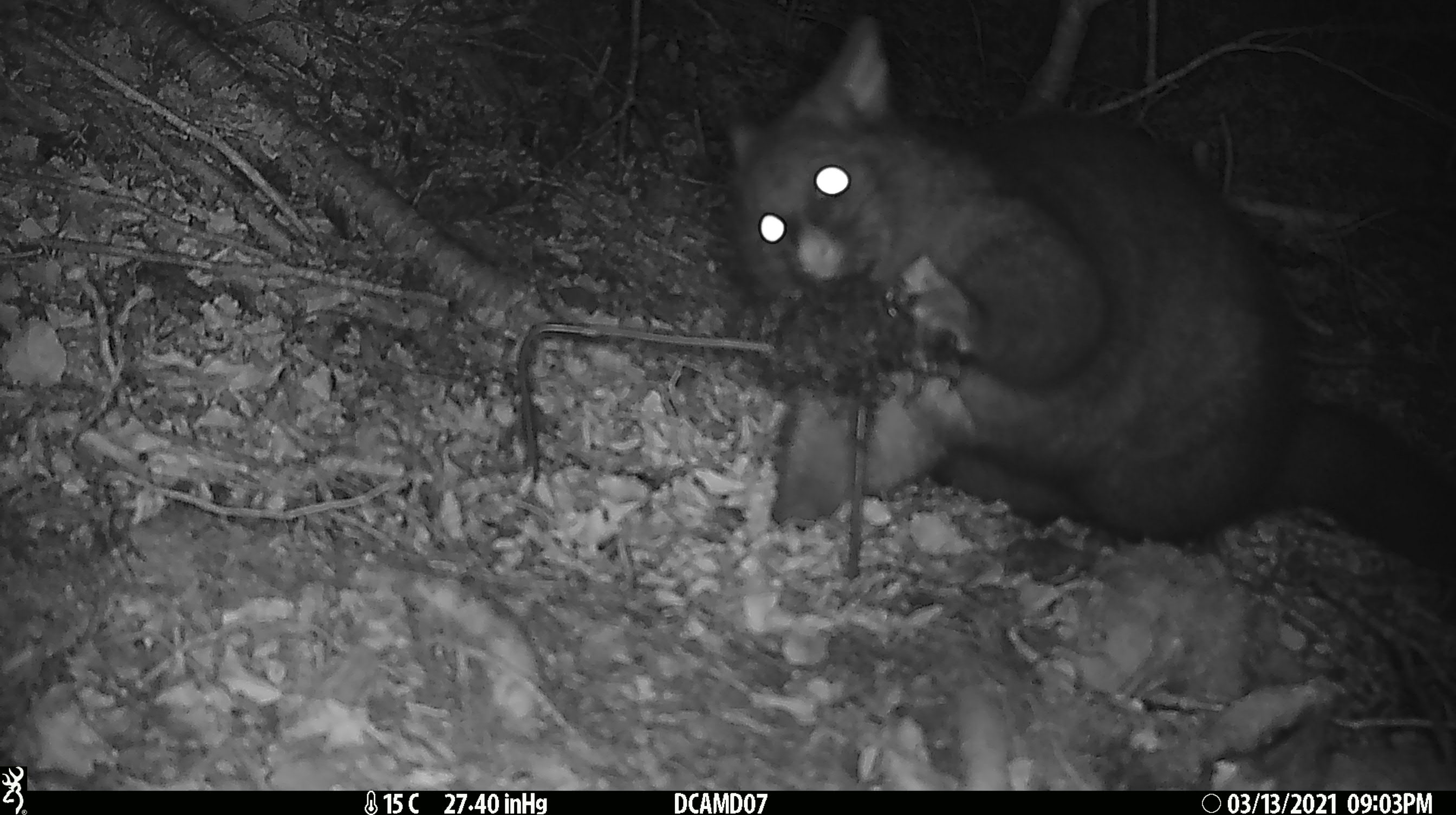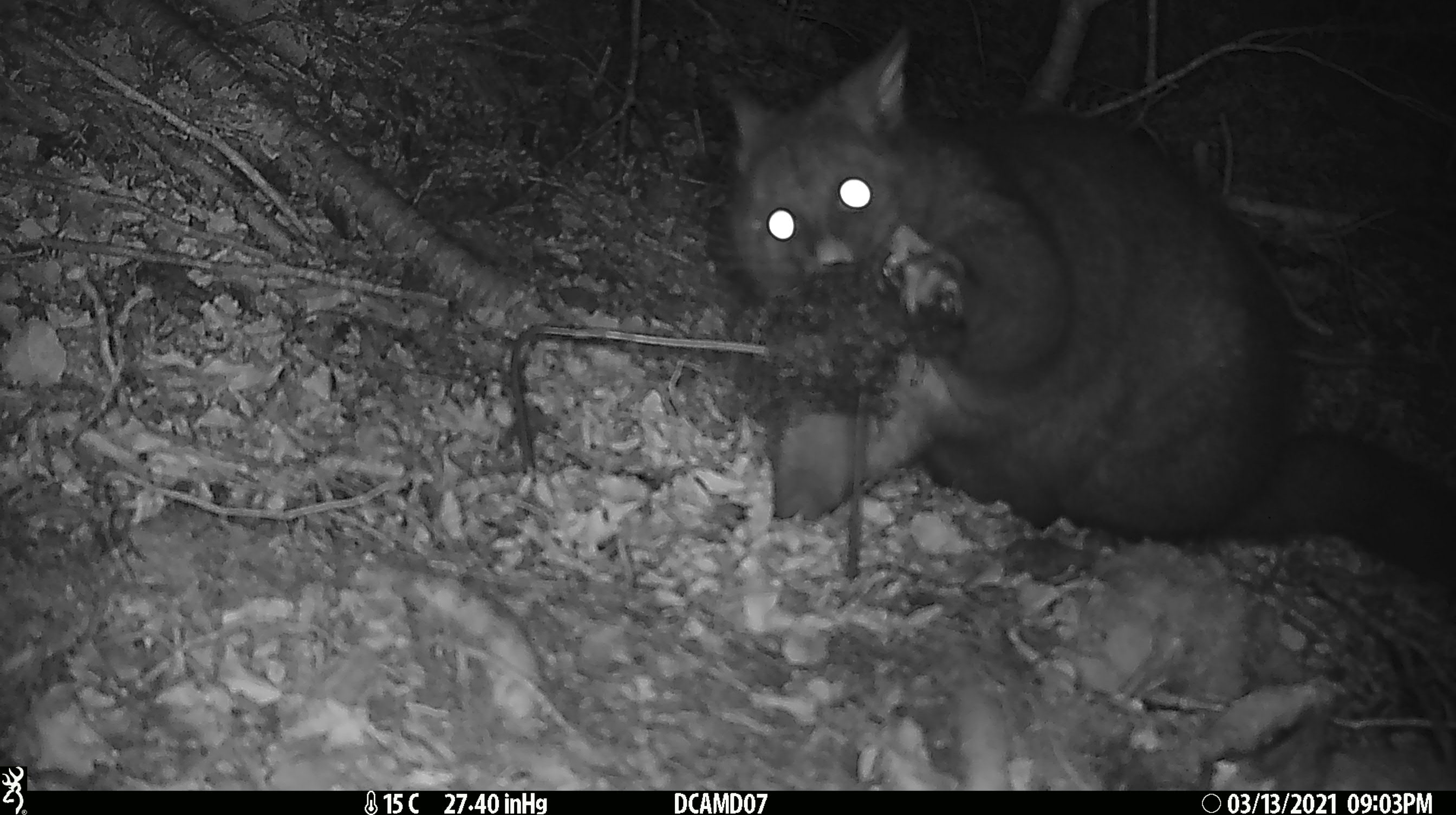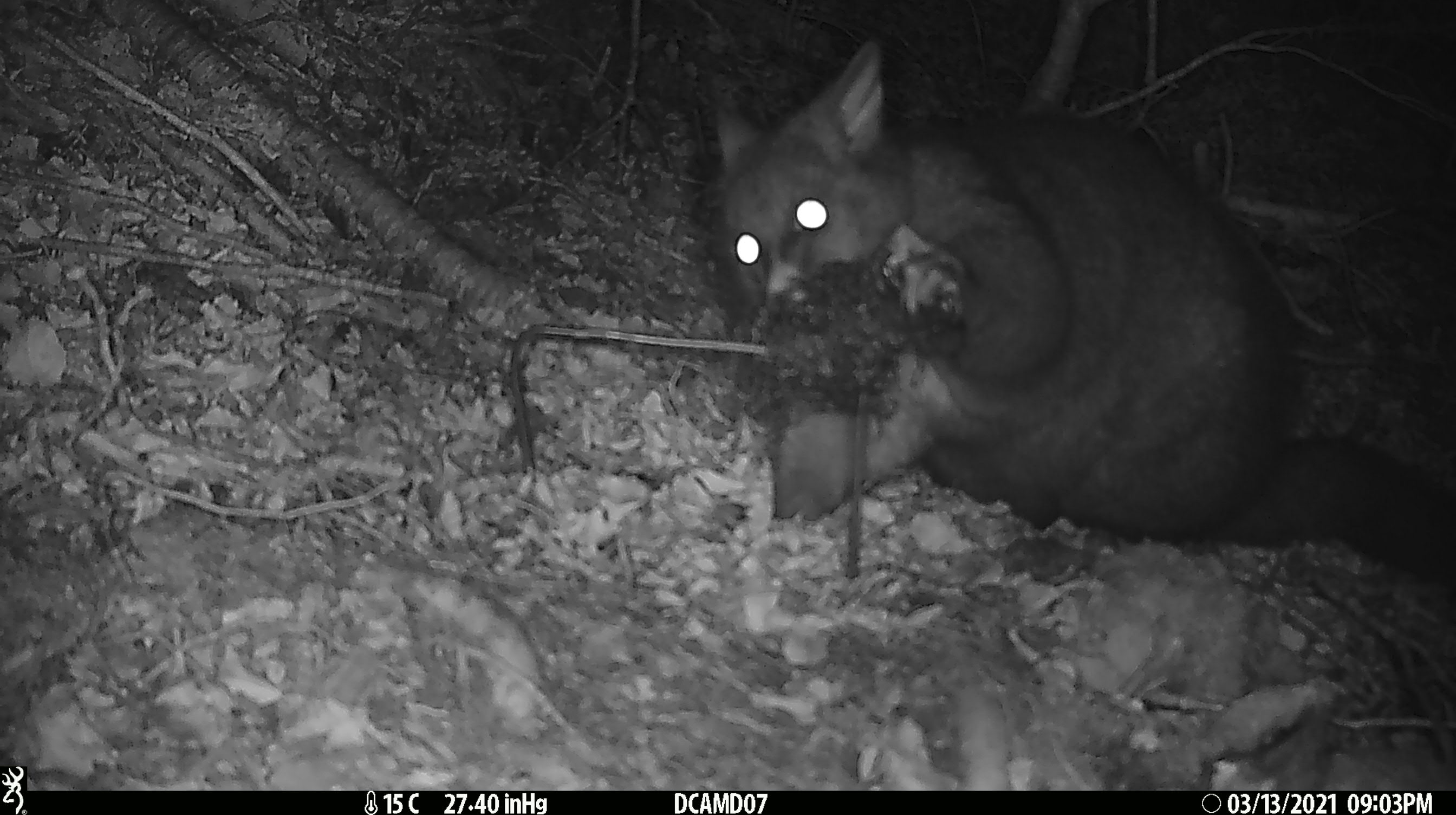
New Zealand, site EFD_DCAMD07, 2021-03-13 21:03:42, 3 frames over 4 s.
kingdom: Animalia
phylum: Chordata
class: Mammalia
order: Diprotodontia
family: Phalangeridae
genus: Trichosurus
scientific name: Trichosurus vulpecula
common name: common brushtail possum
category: possum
Possum (common brushtail possum) (Trichosurus vulpecula).